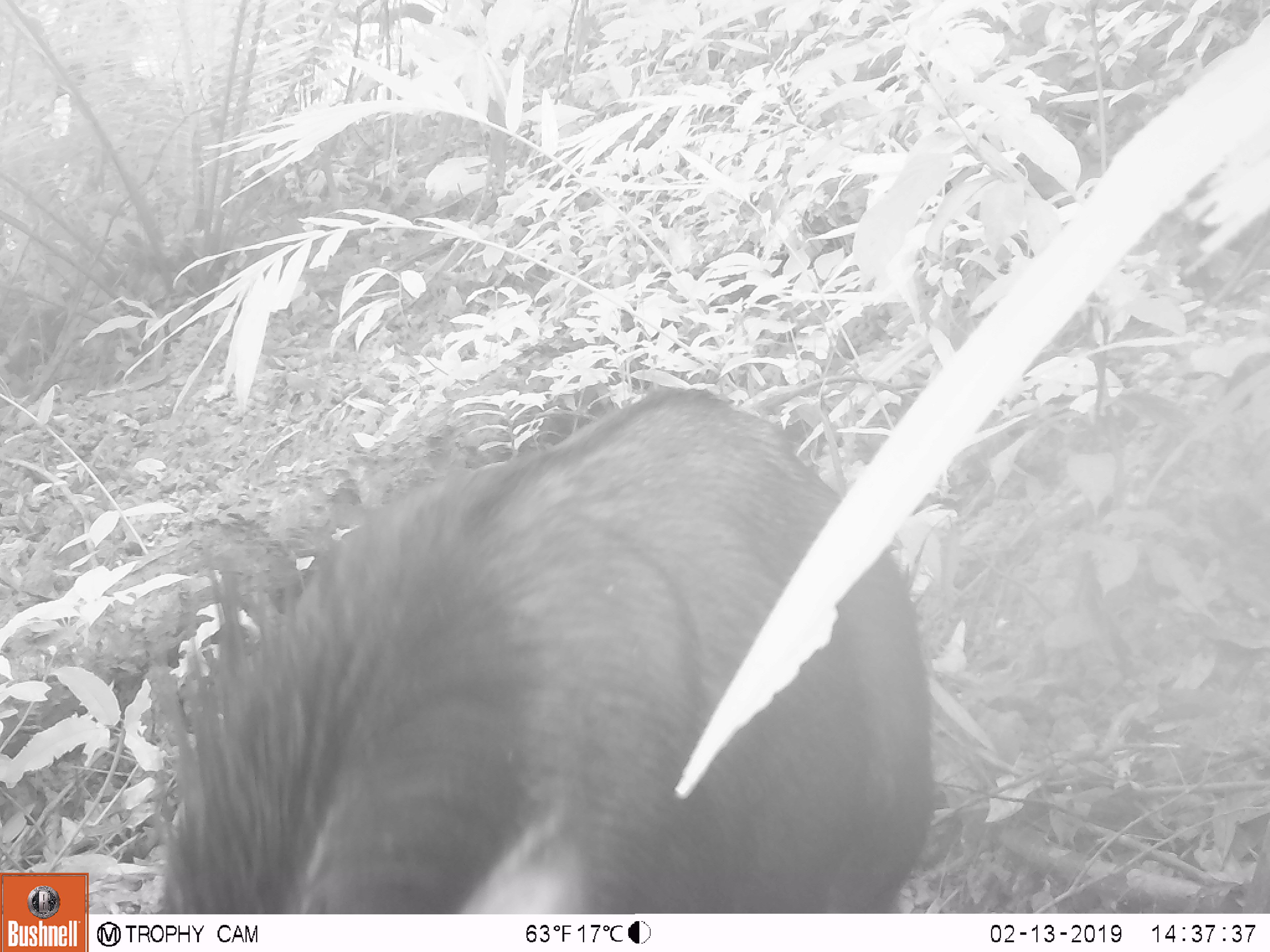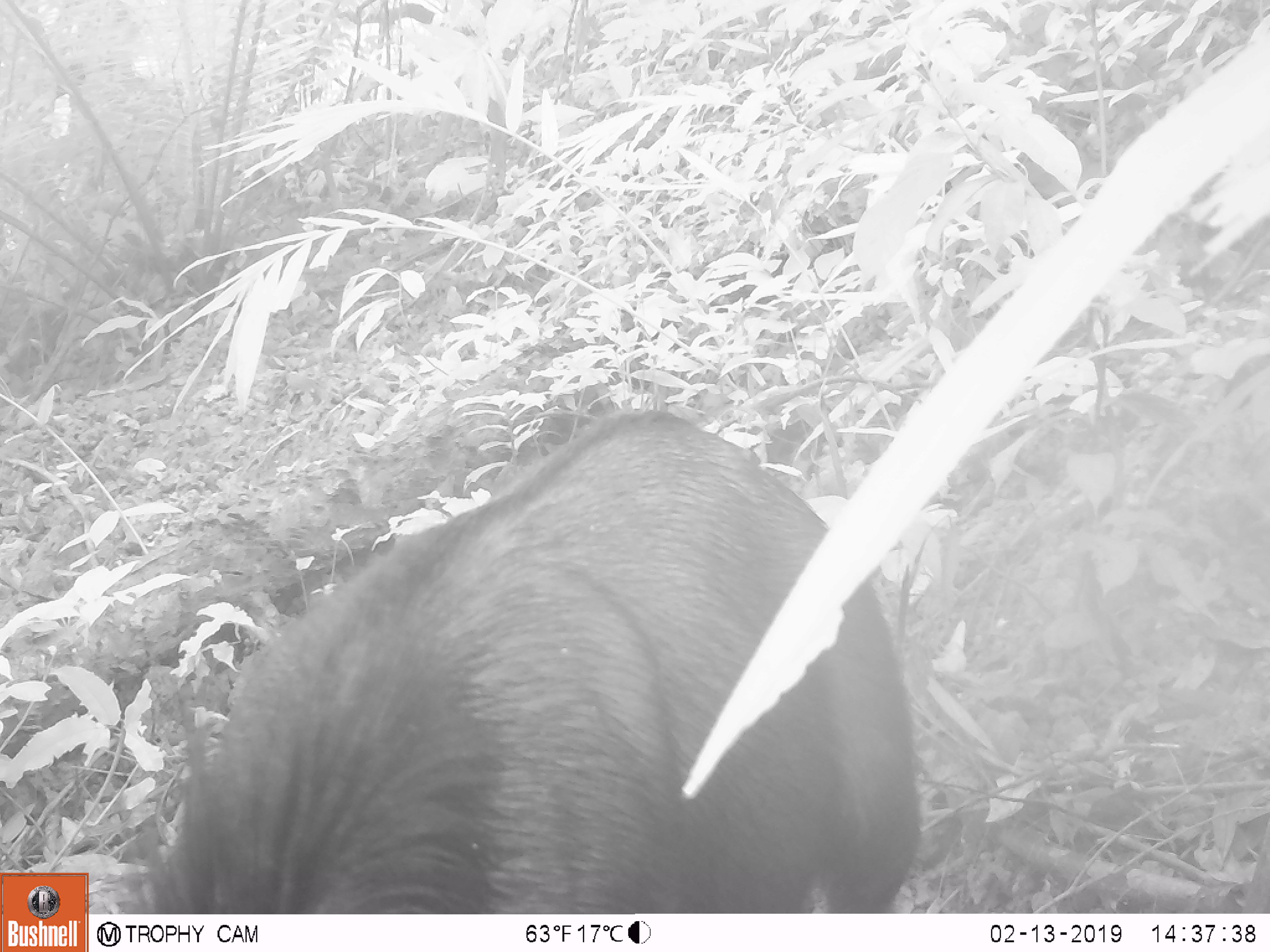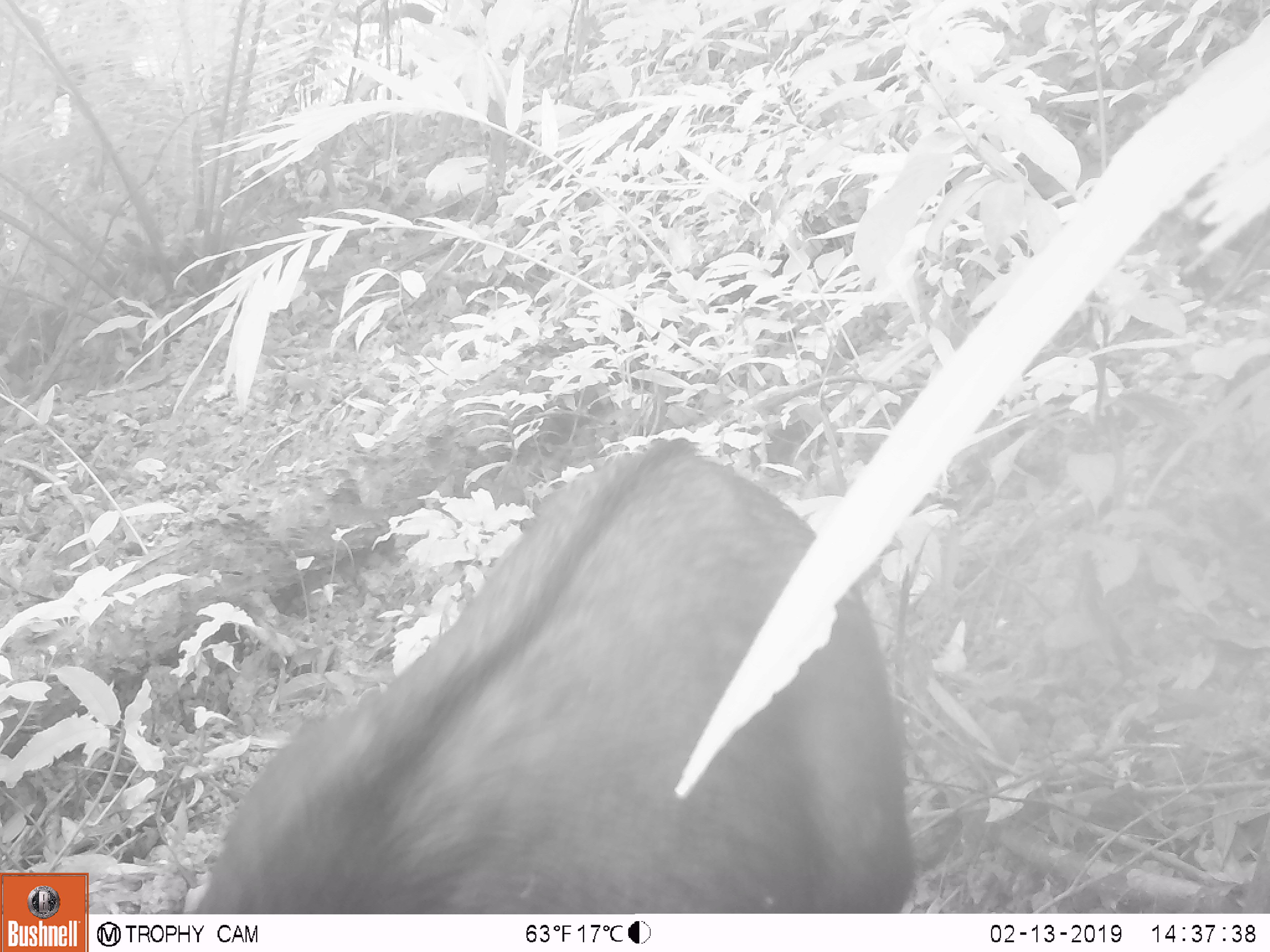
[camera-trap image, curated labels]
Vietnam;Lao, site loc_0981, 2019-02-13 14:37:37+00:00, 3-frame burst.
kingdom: Animalia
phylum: Chordata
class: Mammalia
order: Artiodactyla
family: Bovidae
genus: Capricornis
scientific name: Capricornis sumatraensis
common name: chinese serow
Chinese serow (Capricornis sumatraensis). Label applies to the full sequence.